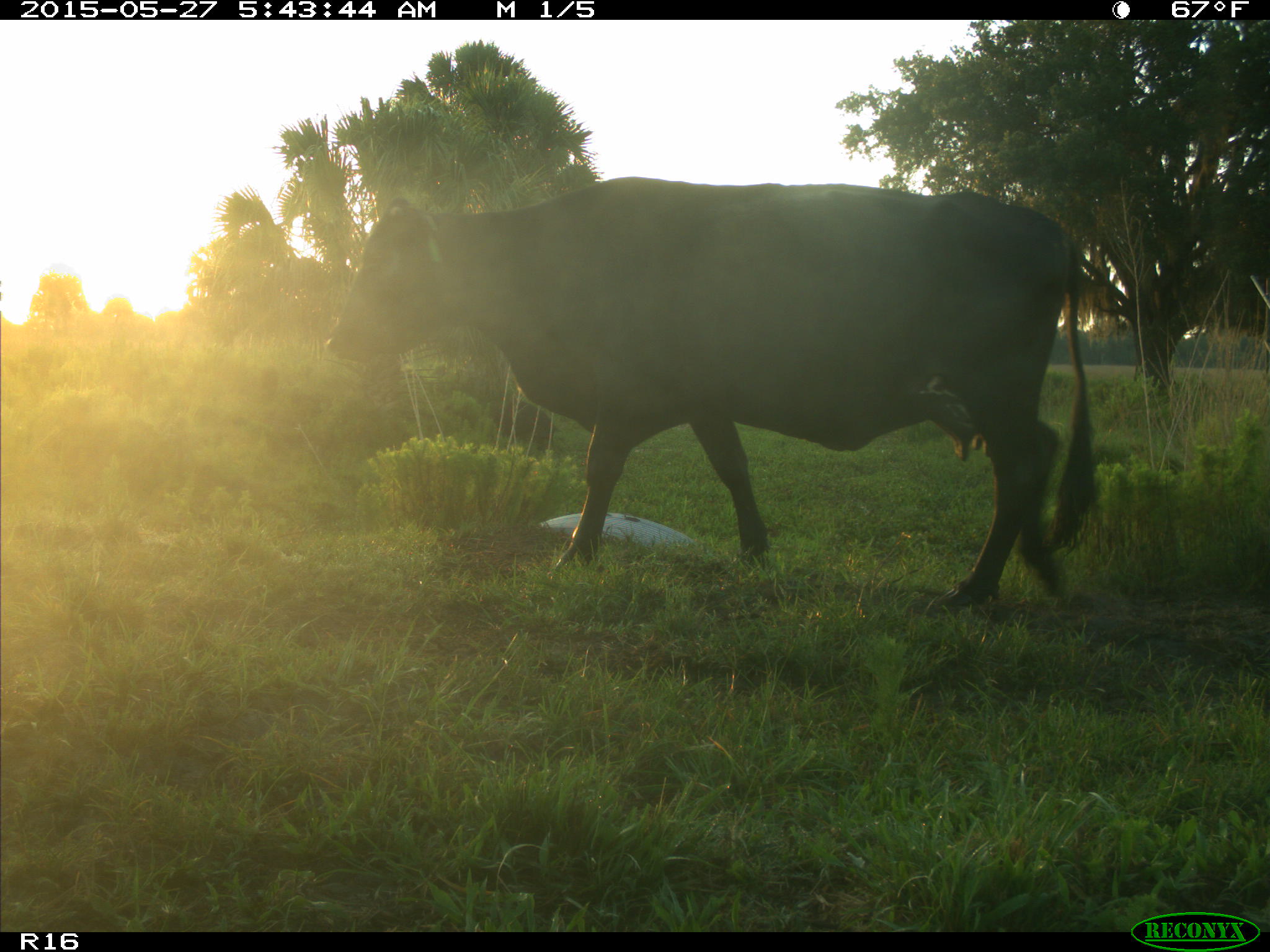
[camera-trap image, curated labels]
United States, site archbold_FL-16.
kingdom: Animalia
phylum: Chordata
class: Mammalia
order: Artiodactyla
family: Bovidae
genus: Bos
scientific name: Bos taurus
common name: domestic cow